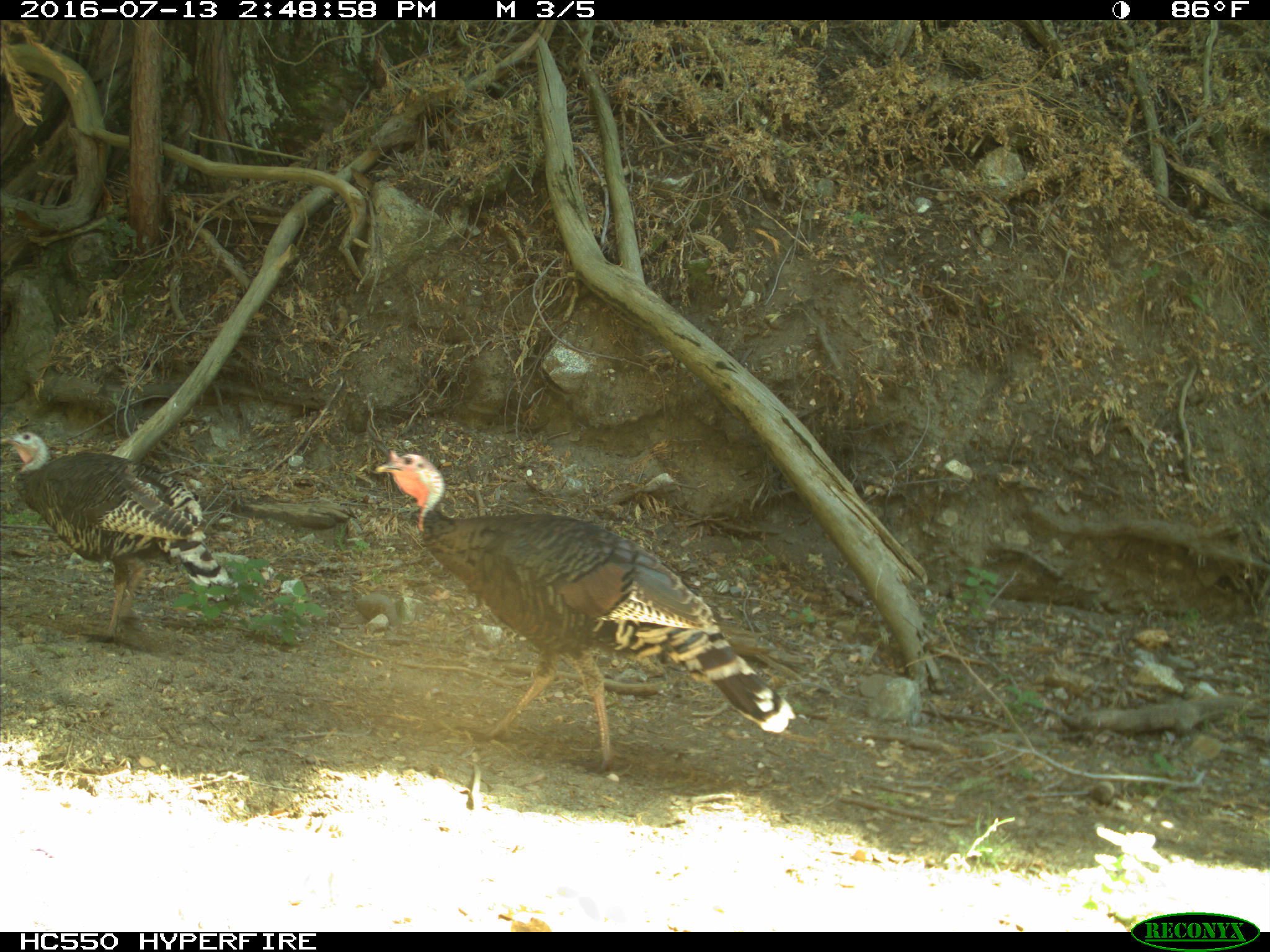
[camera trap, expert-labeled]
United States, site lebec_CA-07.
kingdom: Animalia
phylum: Chordata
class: Aves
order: Galliformes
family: Phasianidae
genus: Meleagris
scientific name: Meleagris gallopavo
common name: wild turkey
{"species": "Meleagris gallopavo (wild turkey)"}